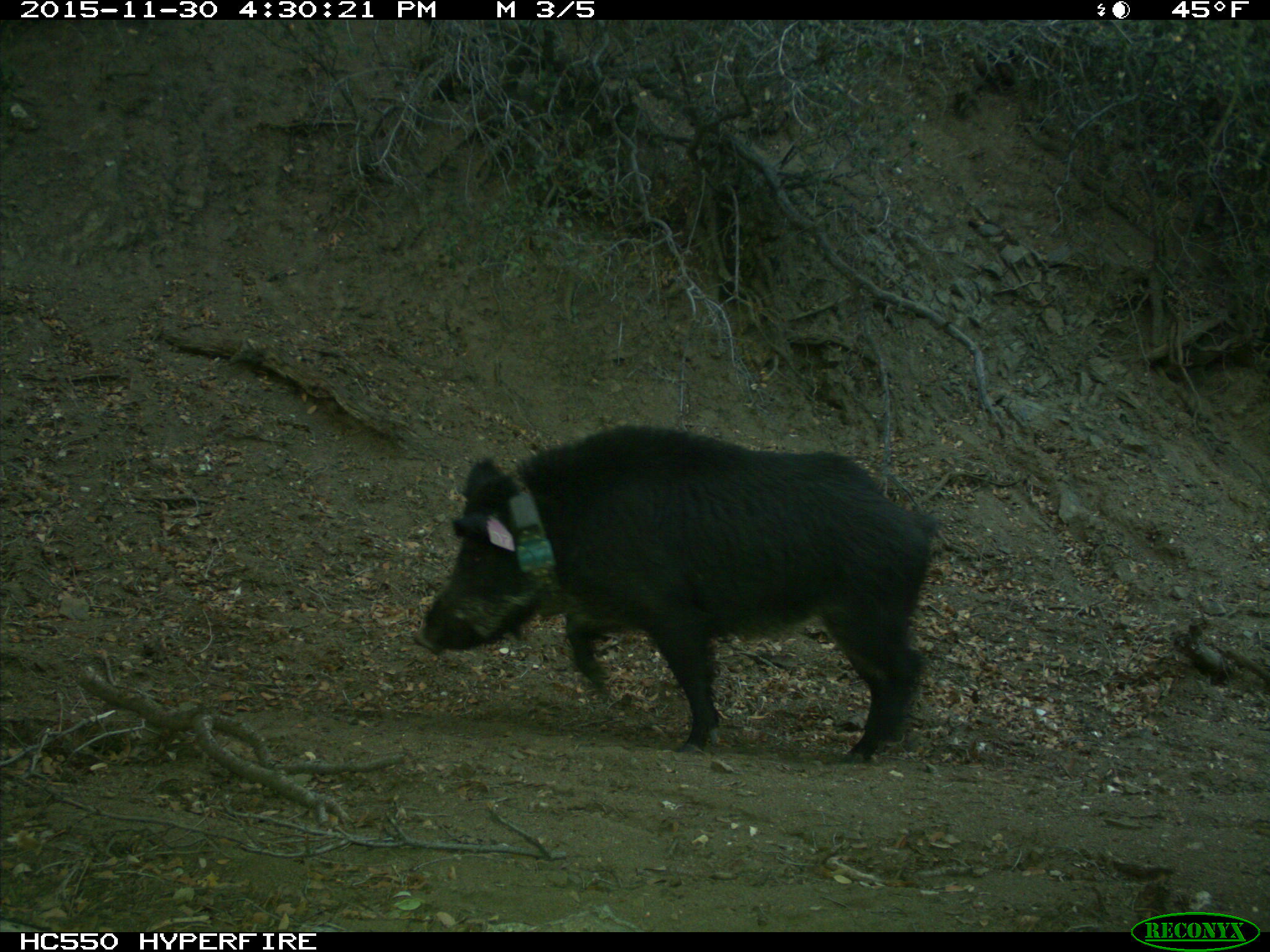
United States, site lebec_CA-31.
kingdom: Animalia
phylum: Chordata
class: Mammalia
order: Artiodactyla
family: Suidae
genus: Sus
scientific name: Sus scrofa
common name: wild boar